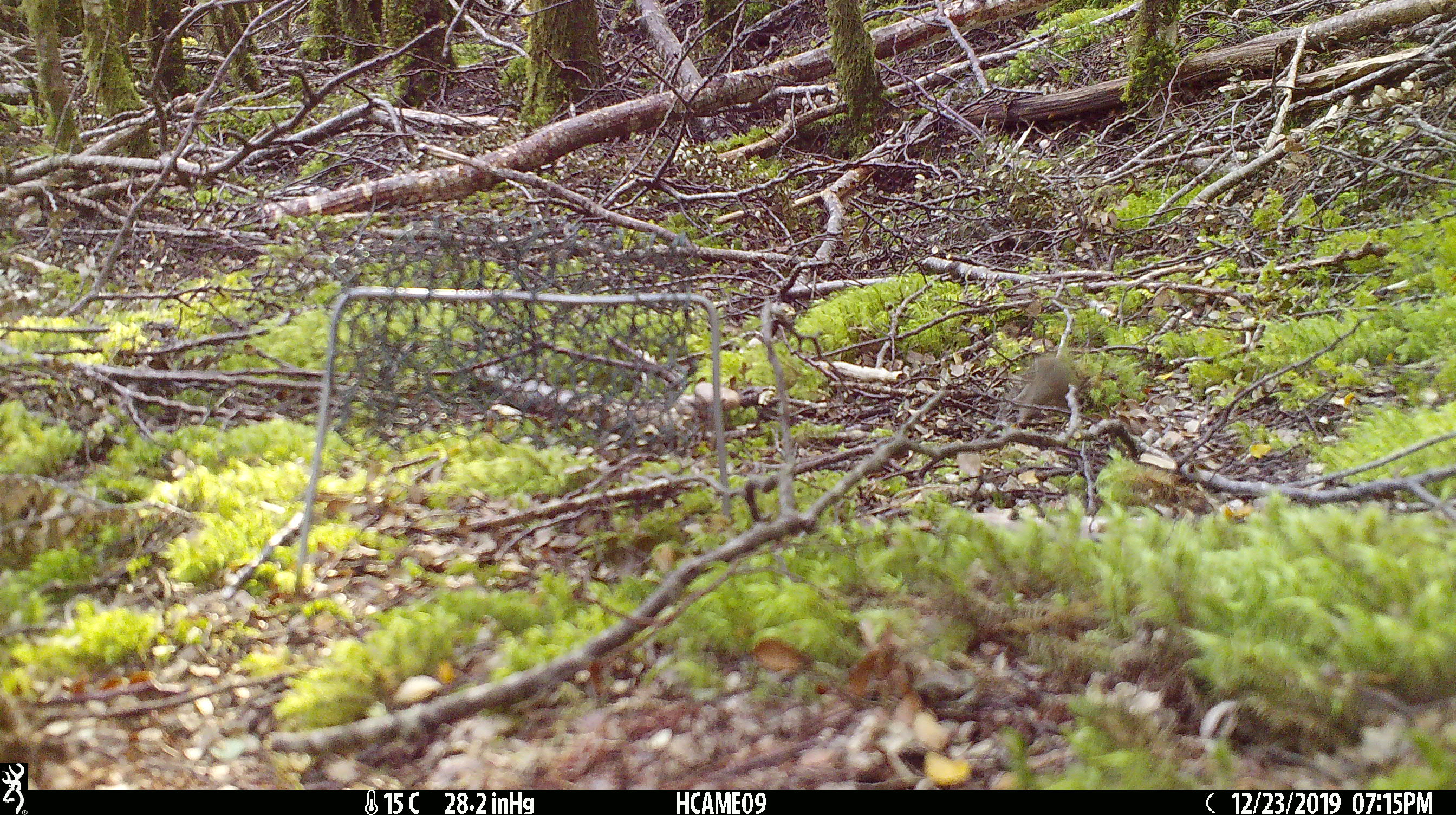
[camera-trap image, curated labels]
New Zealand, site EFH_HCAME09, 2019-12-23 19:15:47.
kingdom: Animalia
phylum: Chordata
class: Mammalia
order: Rodentia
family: Muridae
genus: Mus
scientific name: Mus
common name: mouse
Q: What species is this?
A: Mouse (Mus).